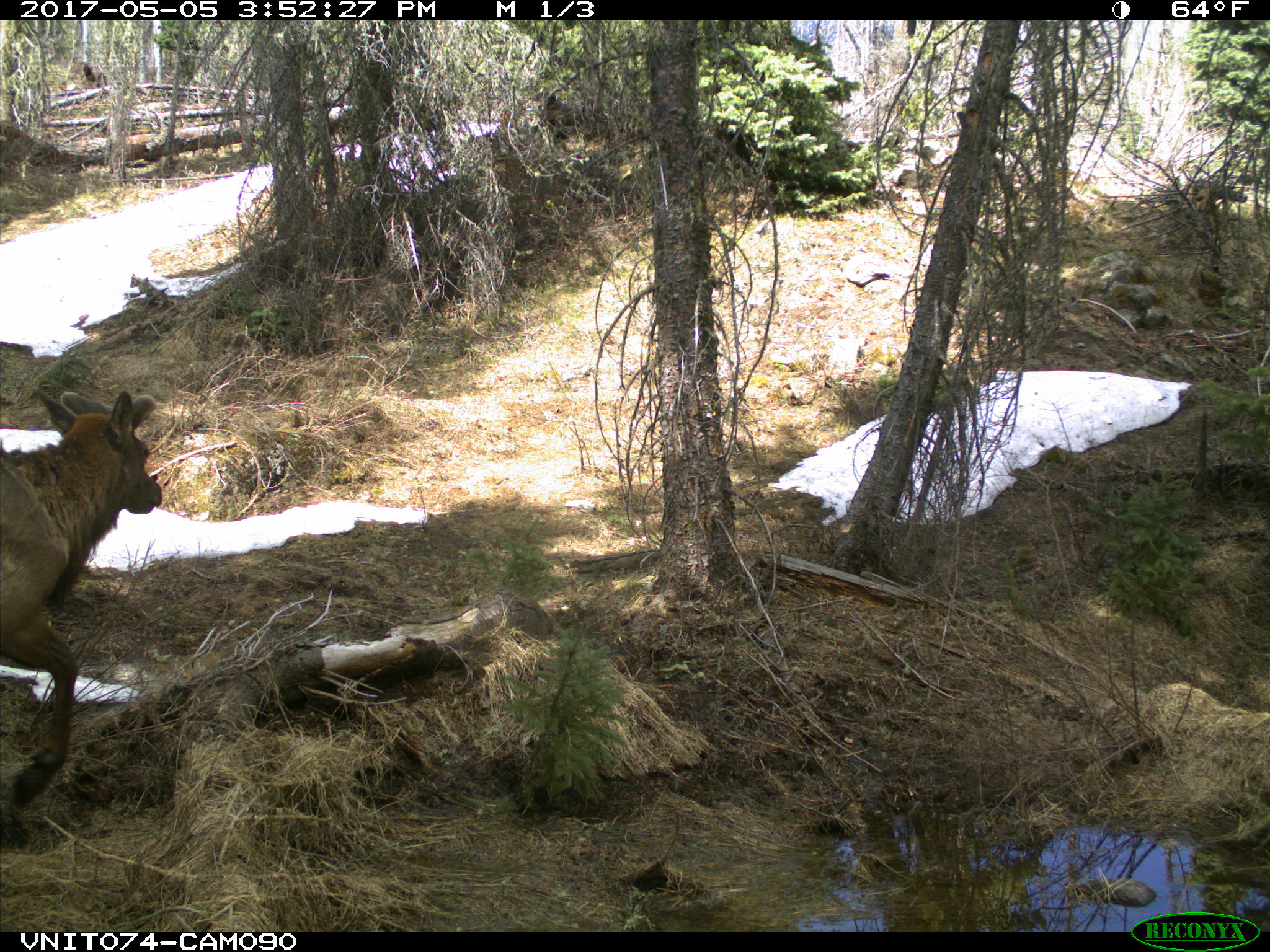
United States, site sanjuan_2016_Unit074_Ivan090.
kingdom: Animalia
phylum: Chordata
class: Mammalia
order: Artiodactyla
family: Cervidae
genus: Cervus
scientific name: Cervus elaphus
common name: red deer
Cervus elaphus (red deer).